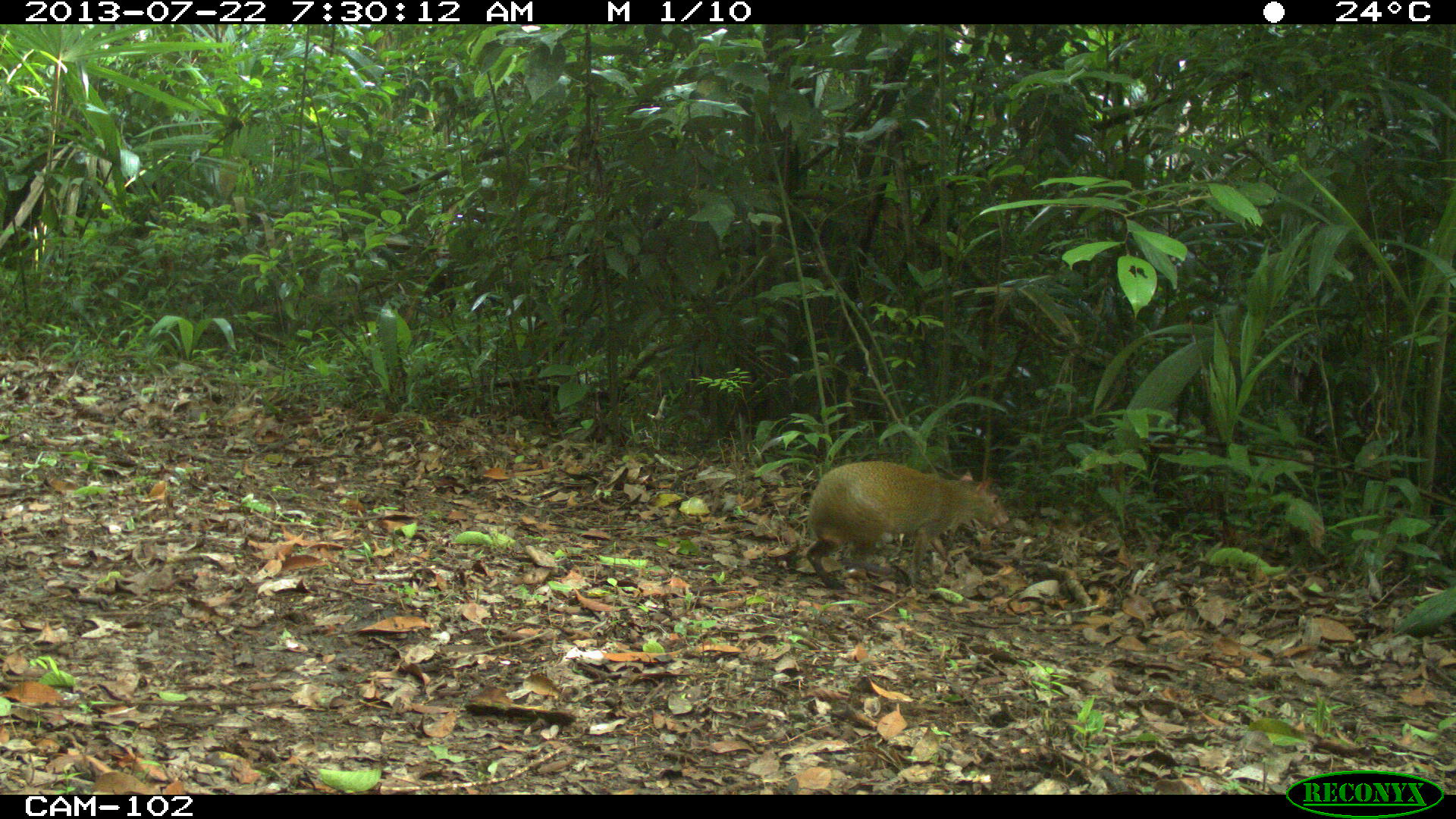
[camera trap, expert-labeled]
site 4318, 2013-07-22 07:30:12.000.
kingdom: Animalia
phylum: Chordata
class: Mammalia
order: Rodentia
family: Dasyproctidae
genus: Dasyprocta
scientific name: Dasyprocta punctata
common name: central american agouti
Dasyprocta punctata (central american agouti), count 1.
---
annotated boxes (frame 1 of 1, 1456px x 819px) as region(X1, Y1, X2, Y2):
dasyprocta punctata: region(804, 459, 1009, 589)